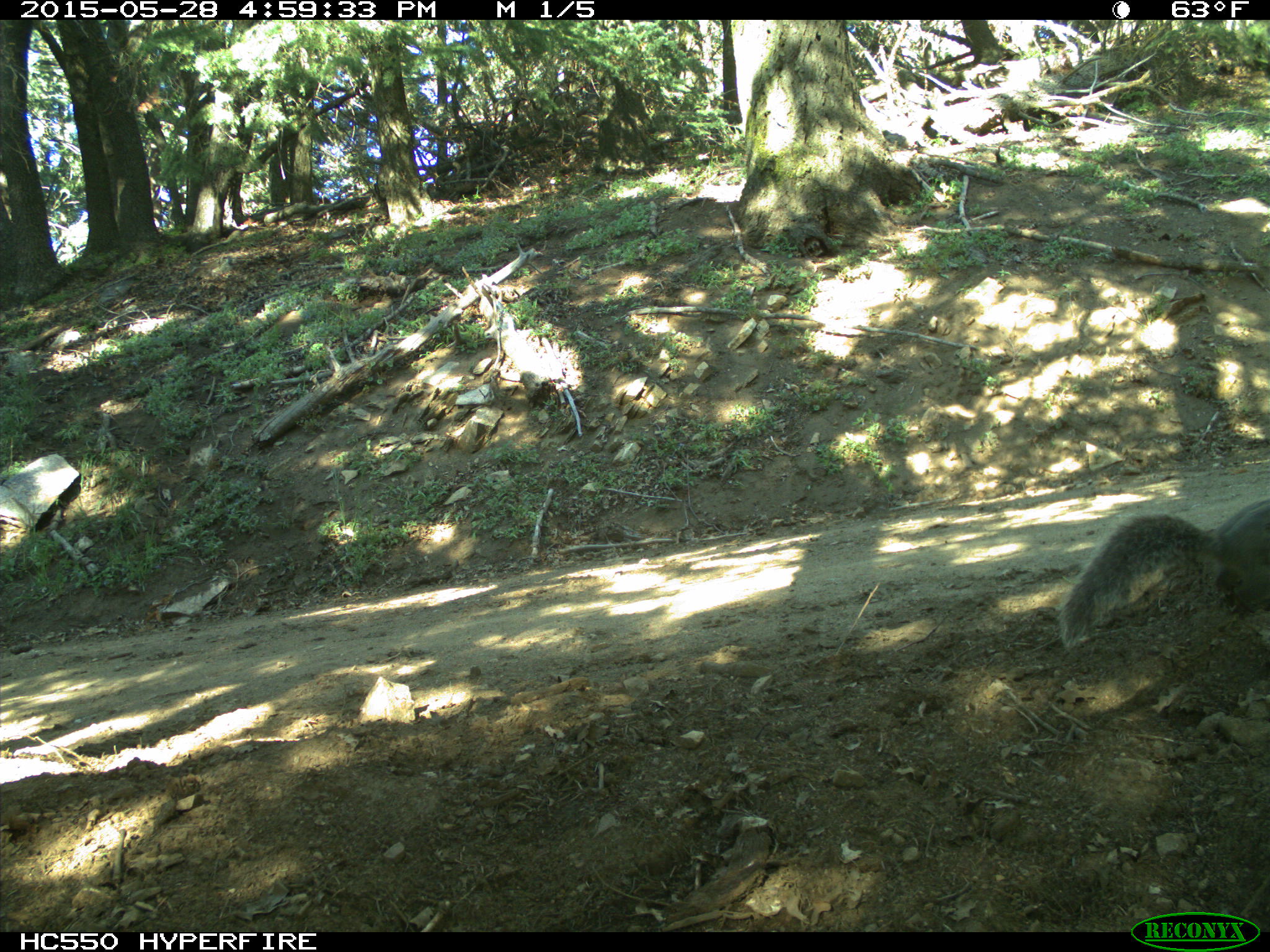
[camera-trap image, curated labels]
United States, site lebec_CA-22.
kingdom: Animalia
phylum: Chordata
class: Mammalia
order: Rodentia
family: Sciuridae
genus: Sciurus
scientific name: Sciurus carolinensis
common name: eastern gray squirrel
Sciurus carolinensis (eastern gray squirrel).